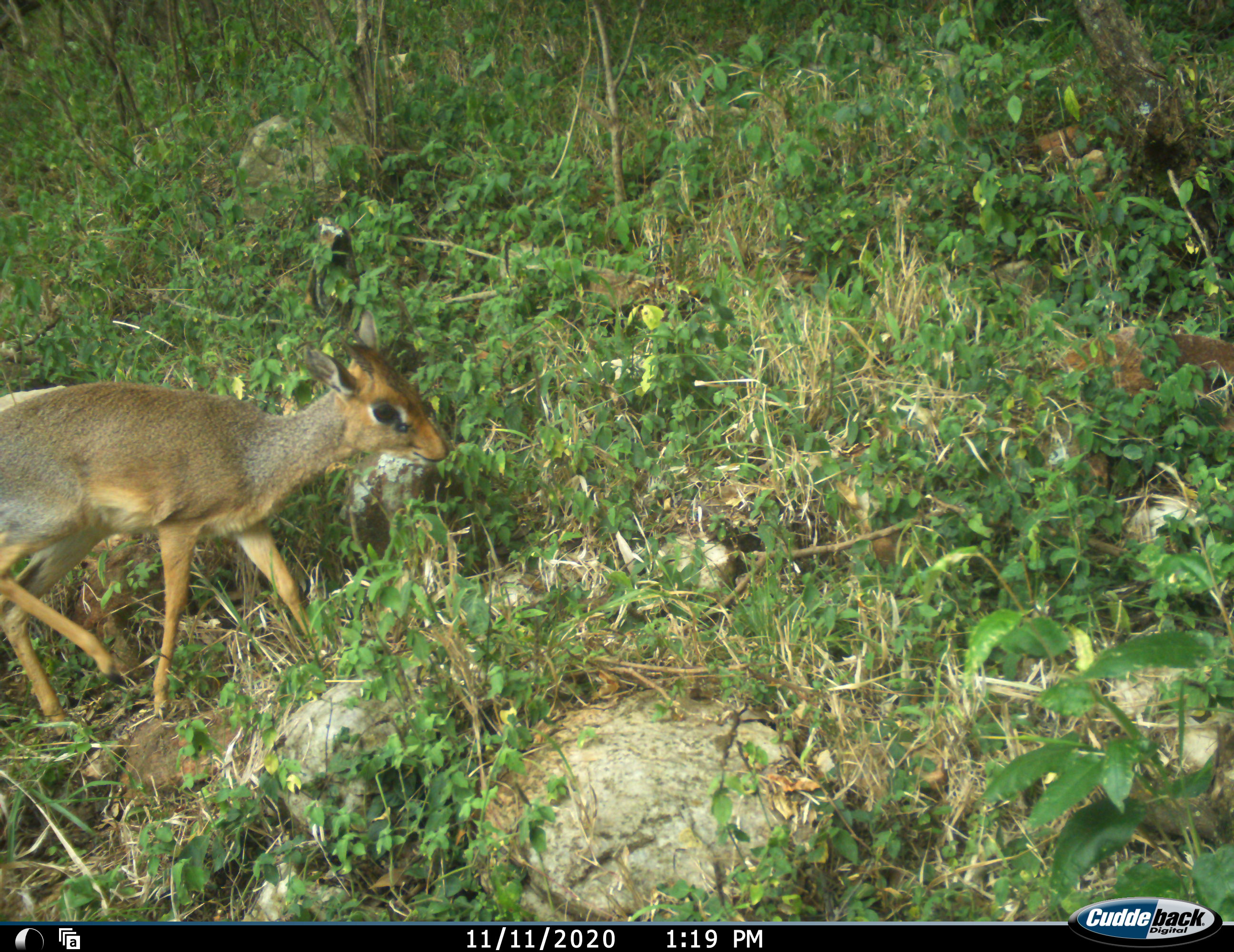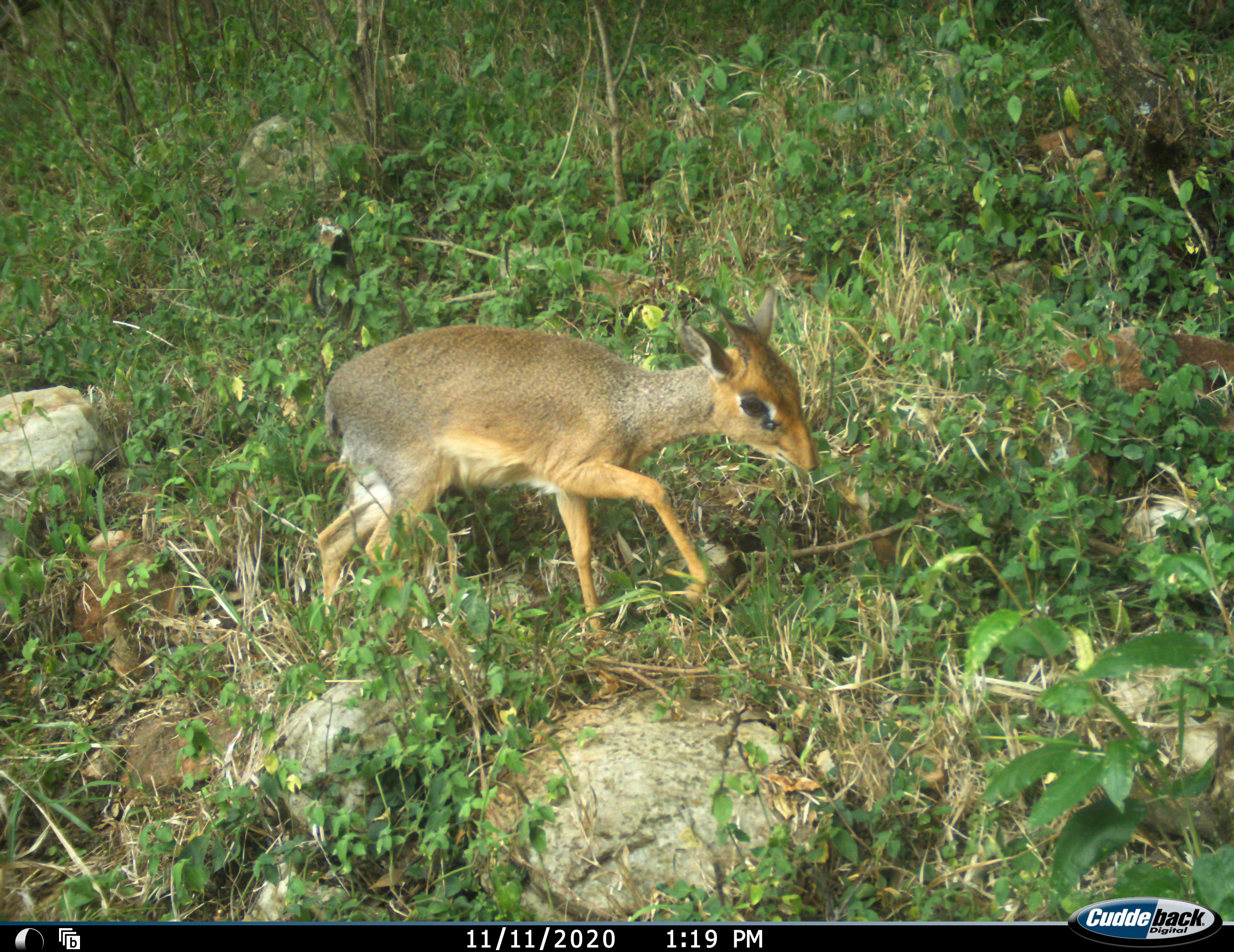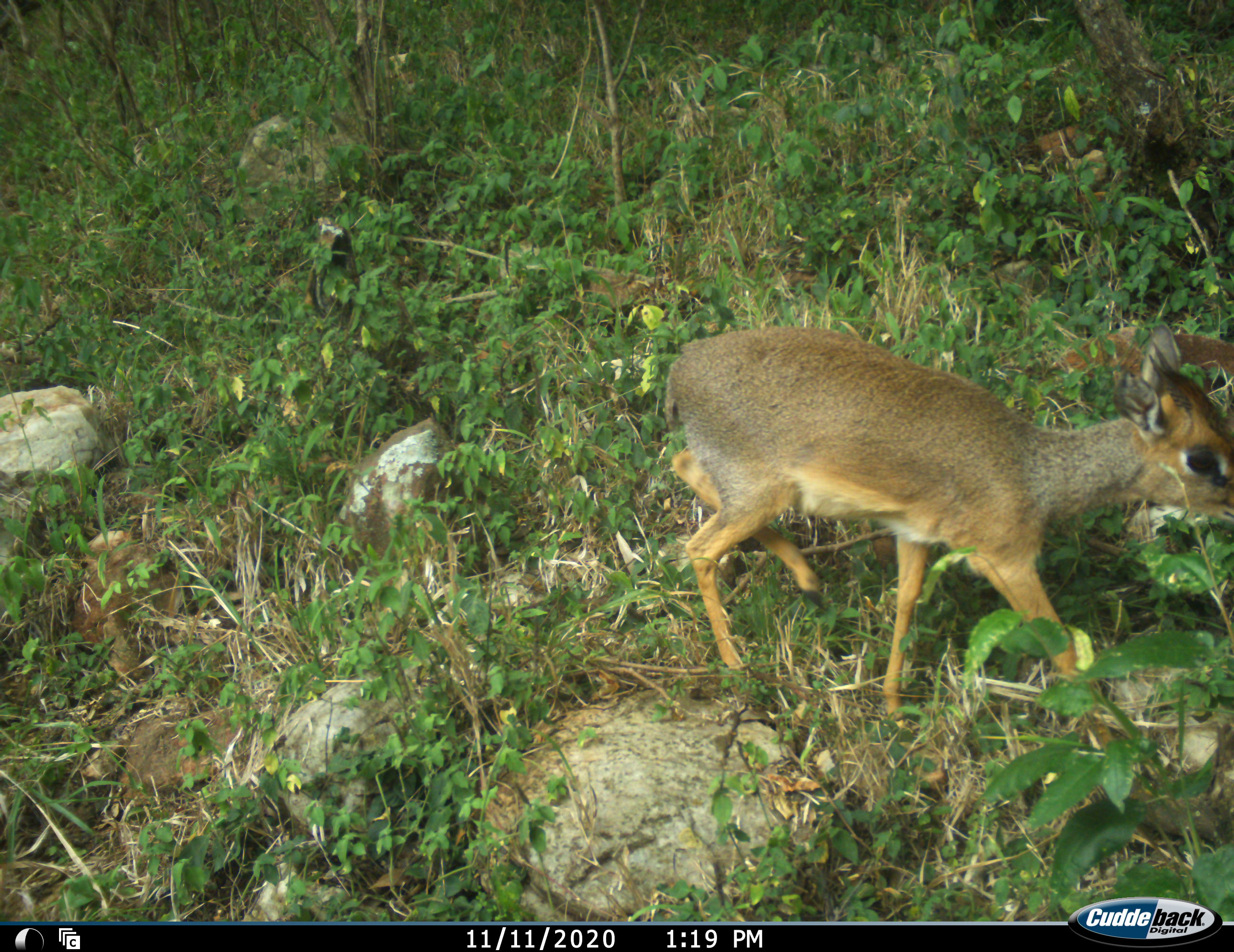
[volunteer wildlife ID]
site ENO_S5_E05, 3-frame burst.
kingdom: Animalia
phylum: Chordata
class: Mammalia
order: Artiodactyla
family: Bovidae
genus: Madoqua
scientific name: Madoqua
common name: dik-dik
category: dikdik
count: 1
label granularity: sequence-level